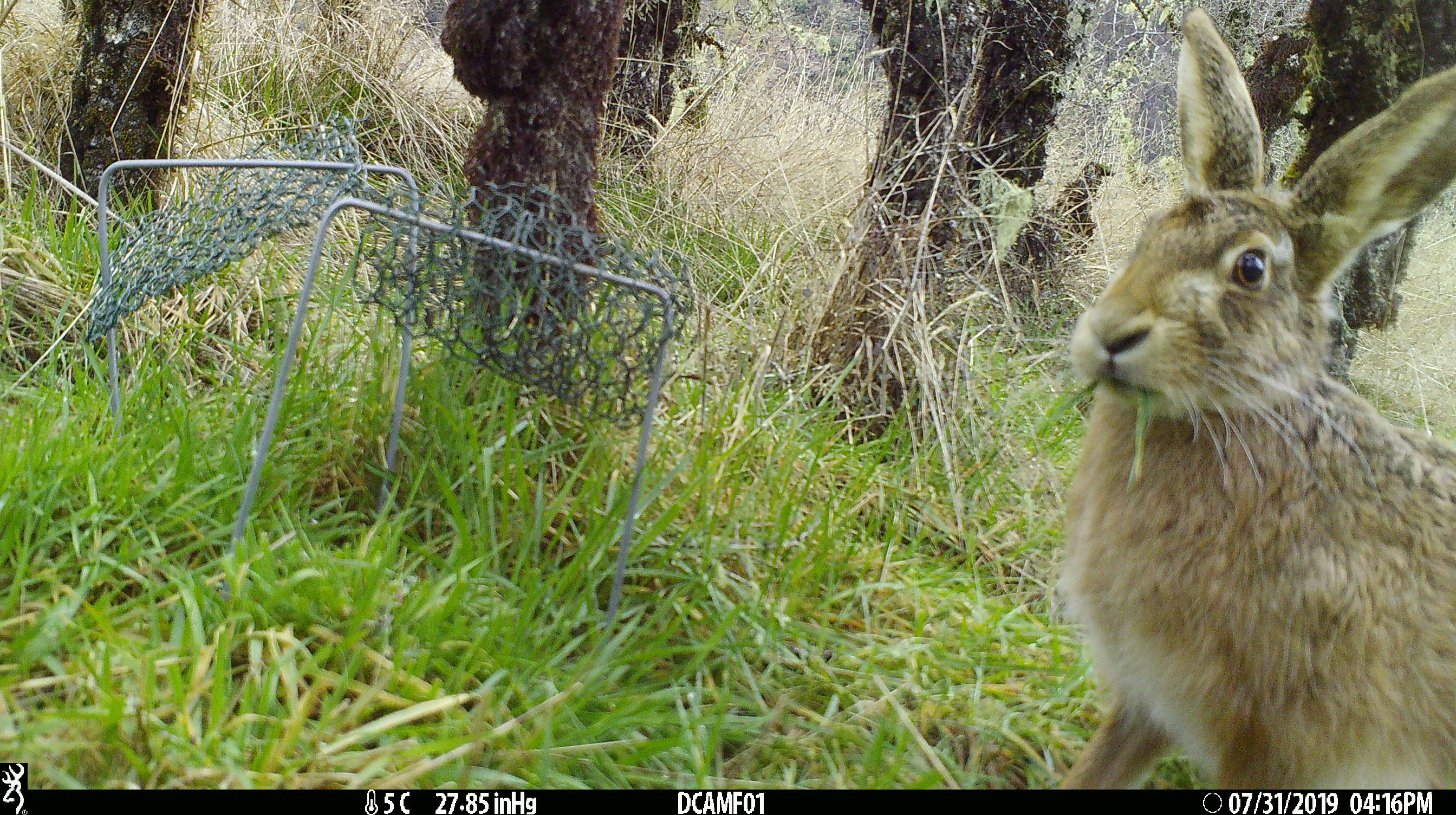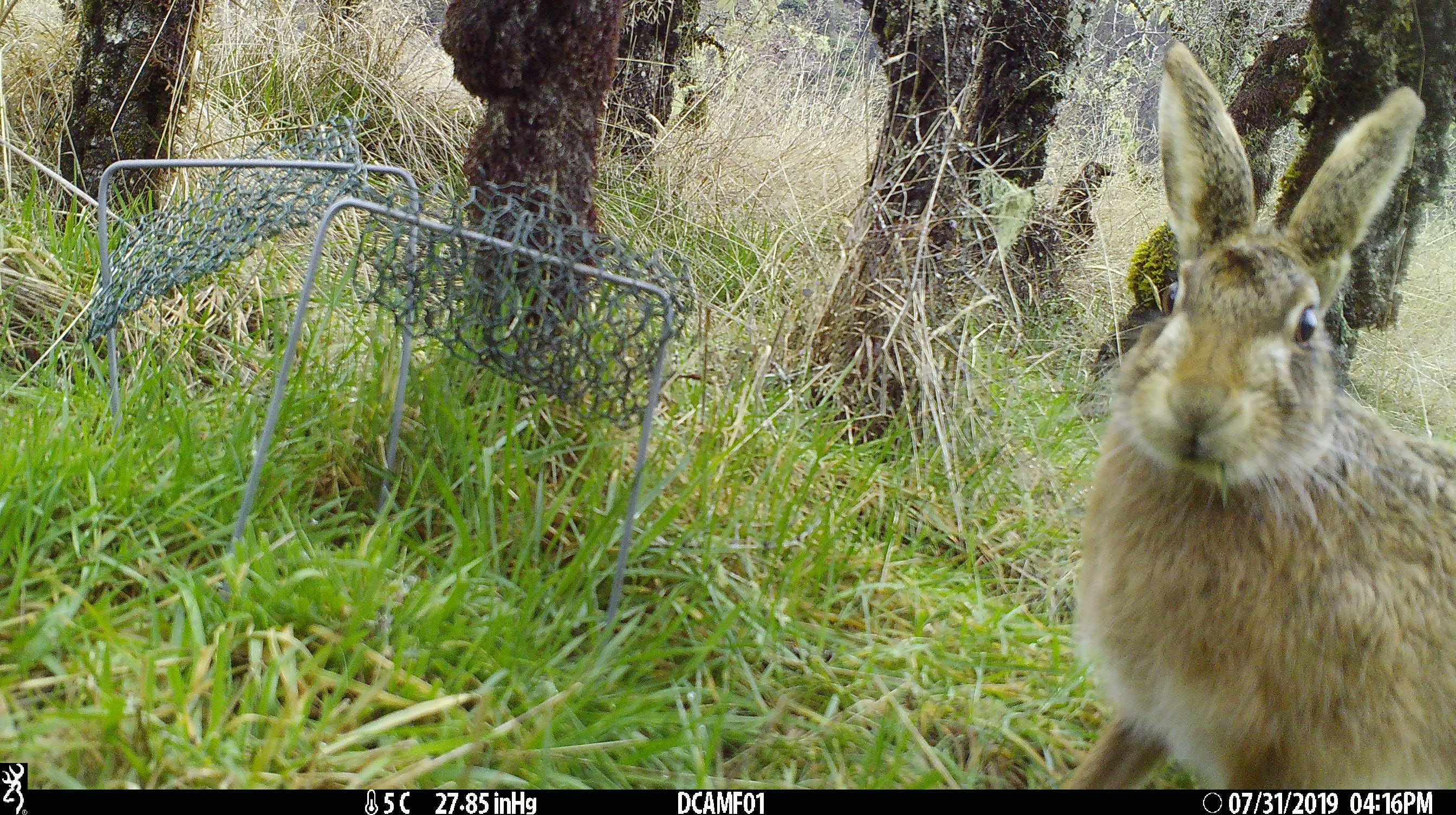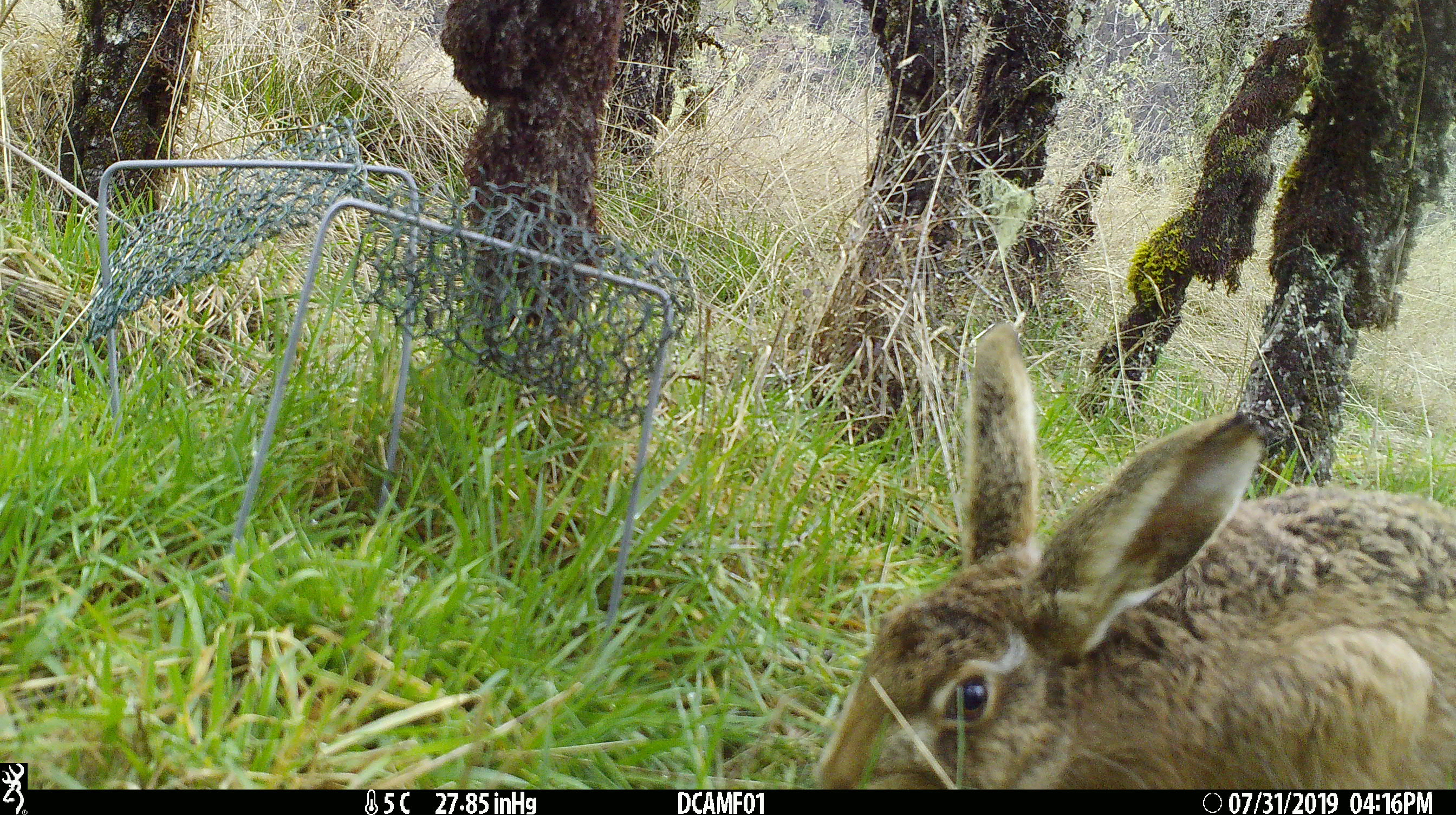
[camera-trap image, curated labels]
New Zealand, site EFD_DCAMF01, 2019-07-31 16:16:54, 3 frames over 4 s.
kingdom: Animalia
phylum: Chordata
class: Mammalia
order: Lagomorpha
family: Leporidae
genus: Lepus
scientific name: Lepus europaeus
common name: brown hare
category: hare